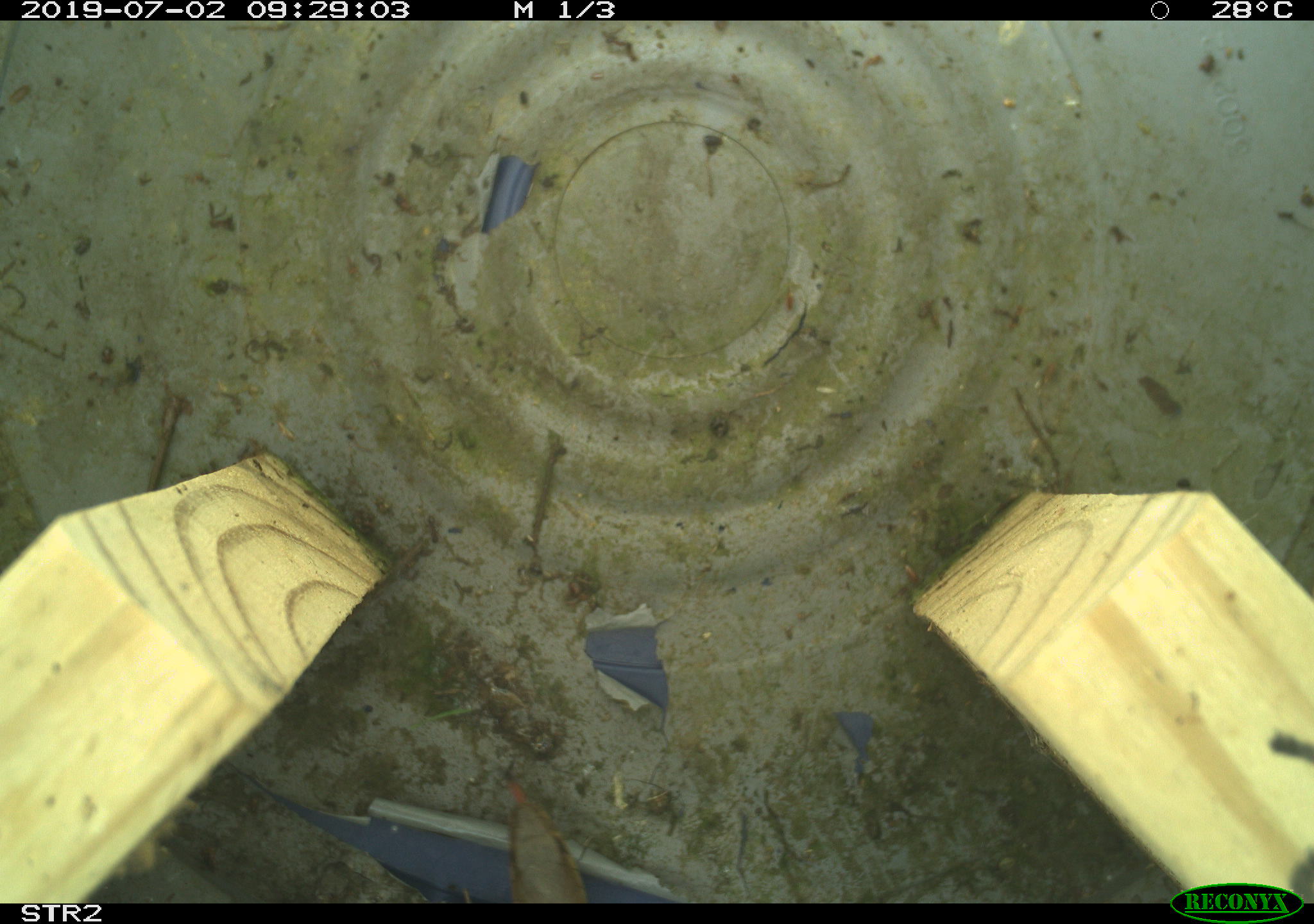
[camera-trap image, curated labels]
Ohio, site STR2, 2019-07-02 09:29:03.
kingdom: Animalia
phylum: Chordata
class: Reptilia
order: Squamata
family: Colubridae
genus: Thamnophis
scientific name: Thamnophis sirtalis sirtalis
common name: eastern gartersnake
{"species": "eastern gartersnake (Thamnophis sirtalis sirtalis)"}